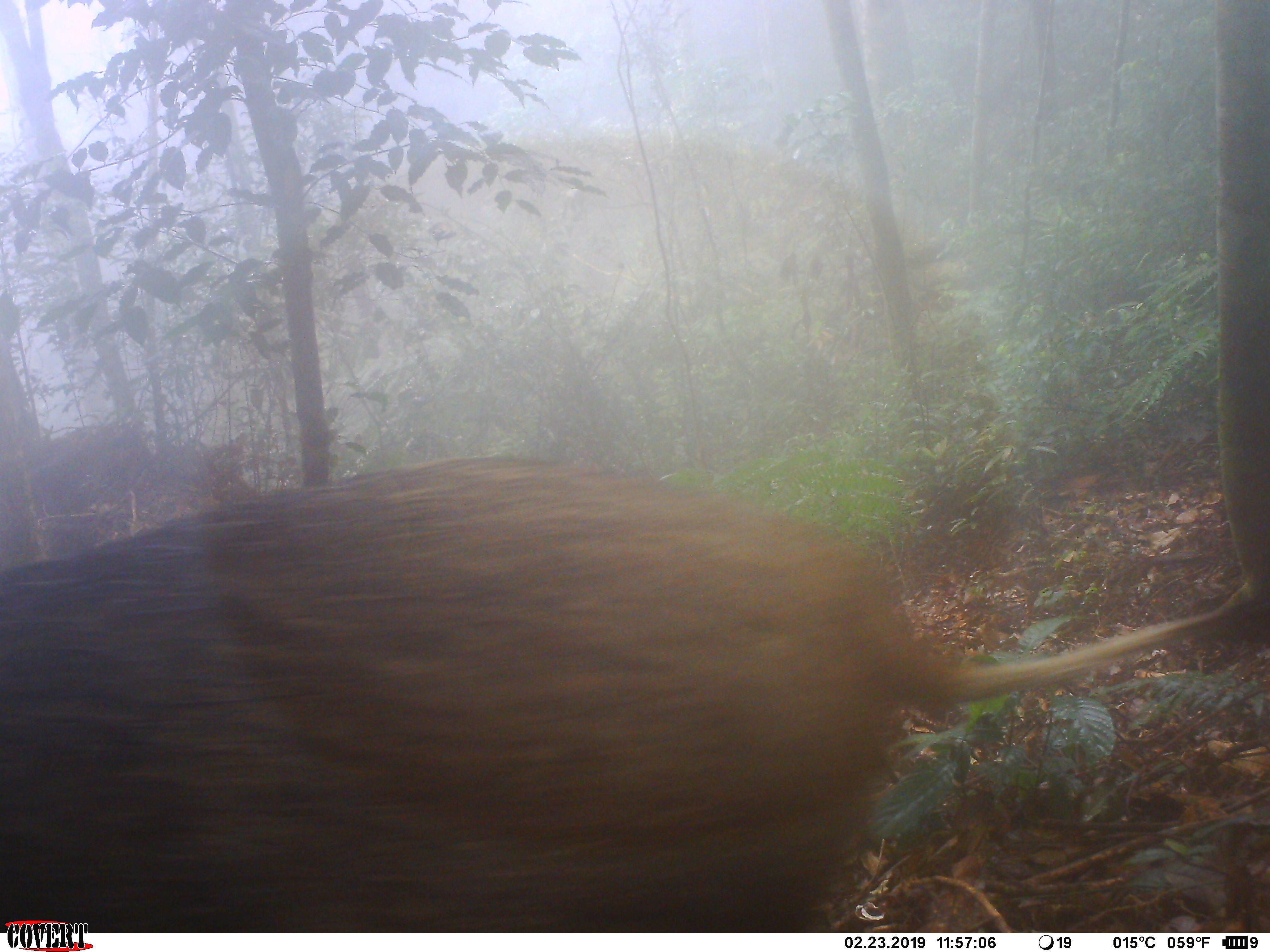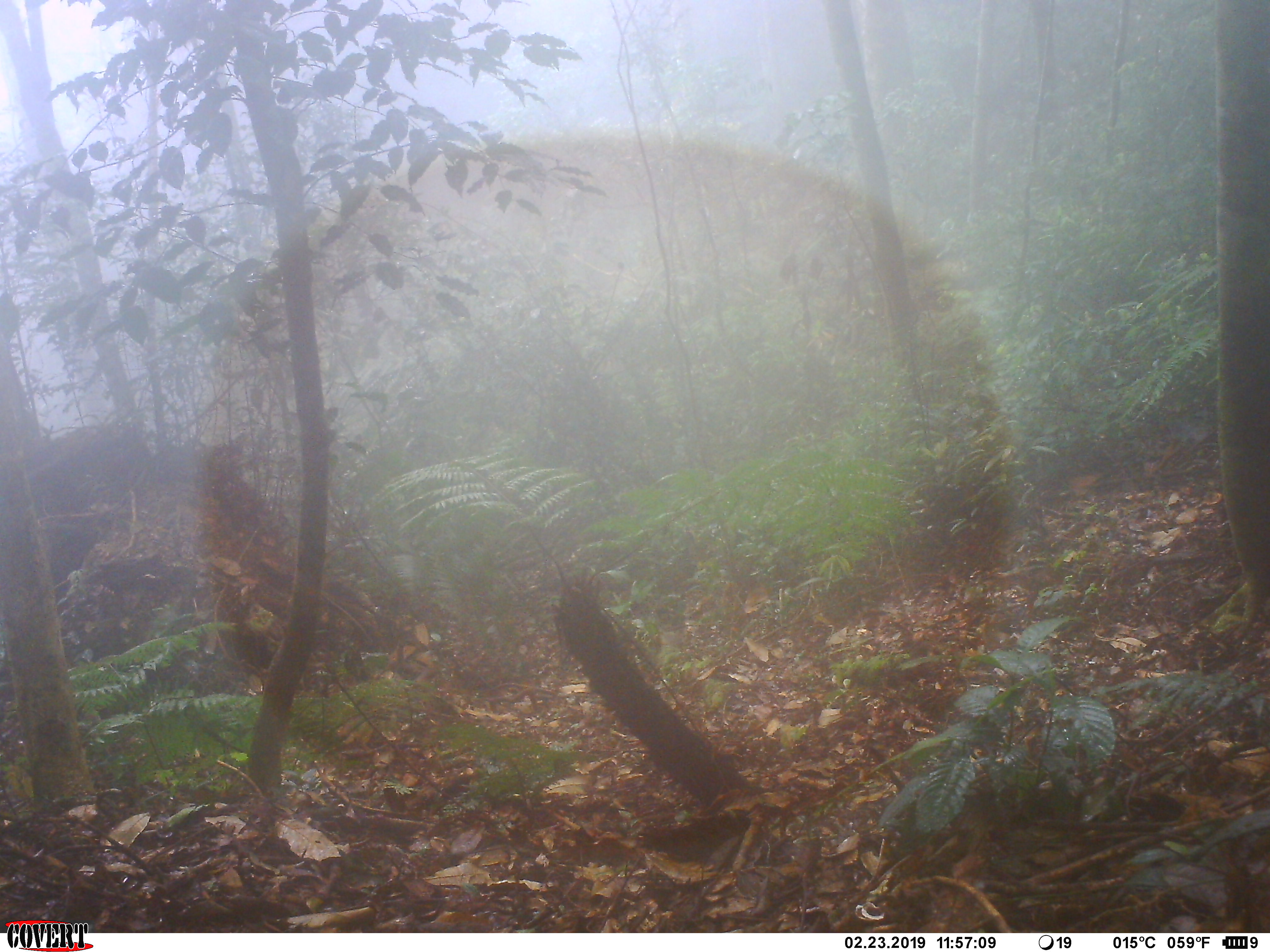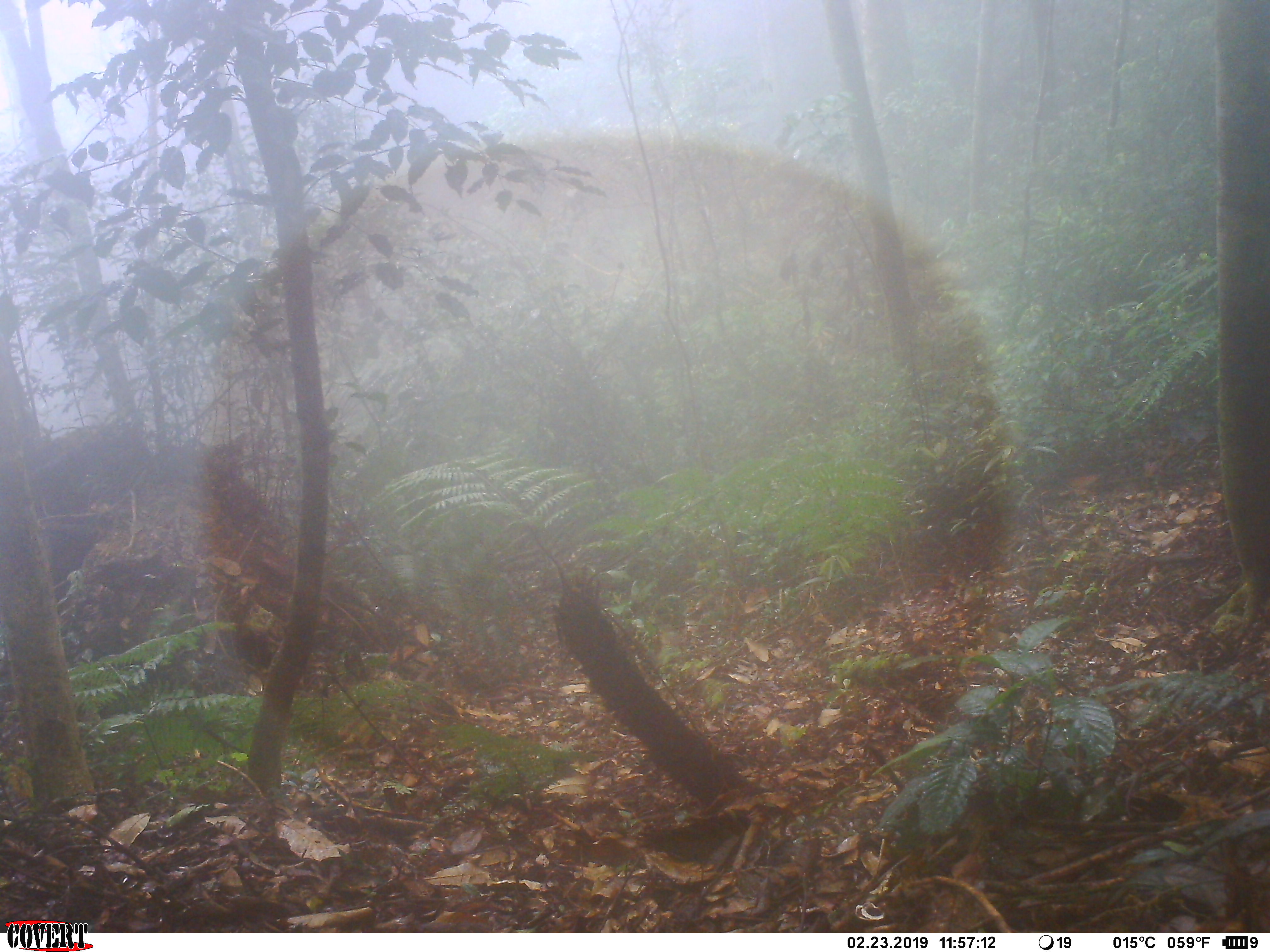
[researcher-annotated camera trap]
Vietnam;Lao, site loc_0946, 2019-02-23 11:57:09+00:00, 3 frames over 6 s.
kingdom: Animalia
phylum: Chordata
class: Mammalia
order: Artiodactyla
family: Suidae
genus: Sus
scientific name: Sus scrofa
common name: eurasian wild pig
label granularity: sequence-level